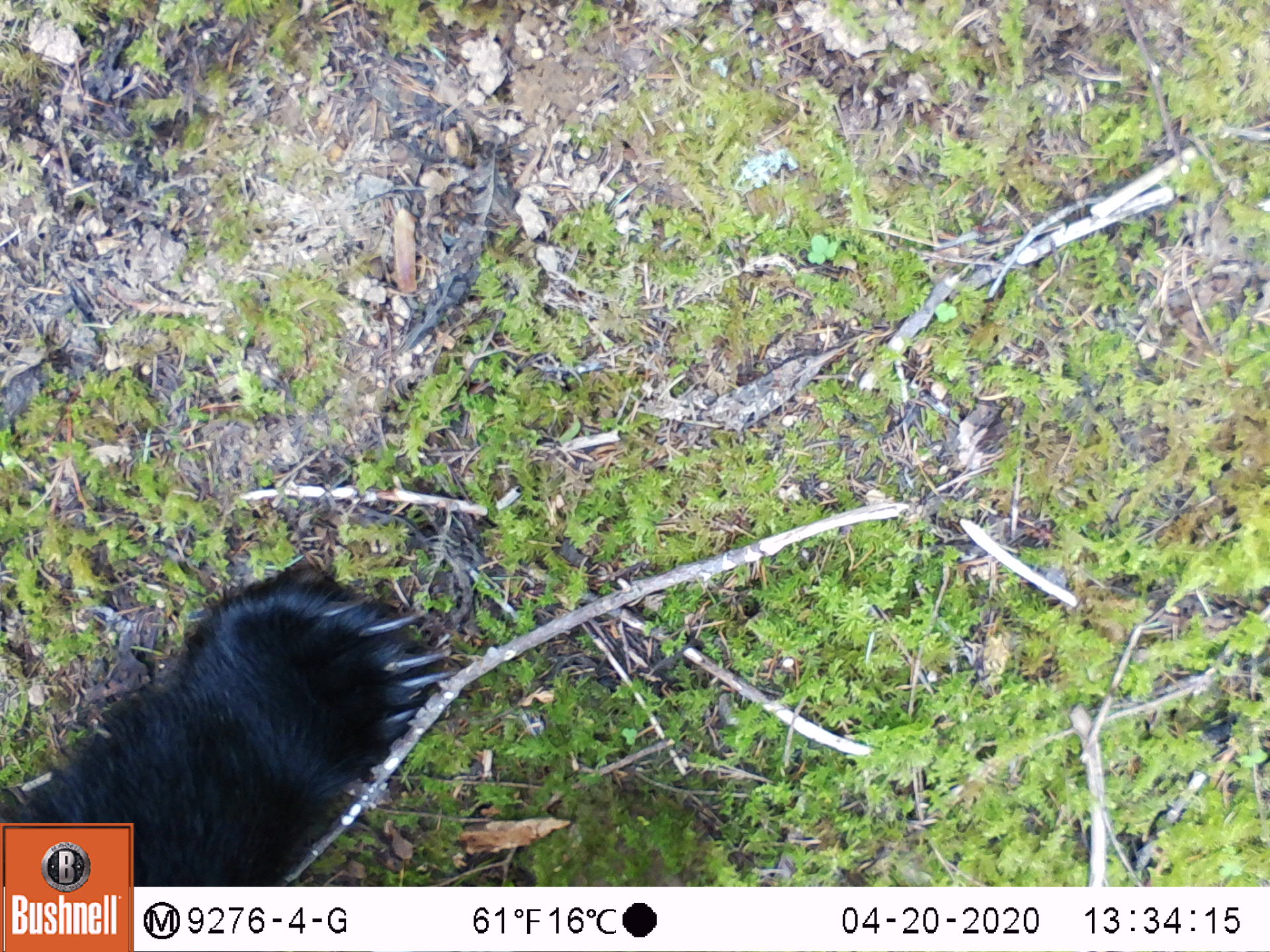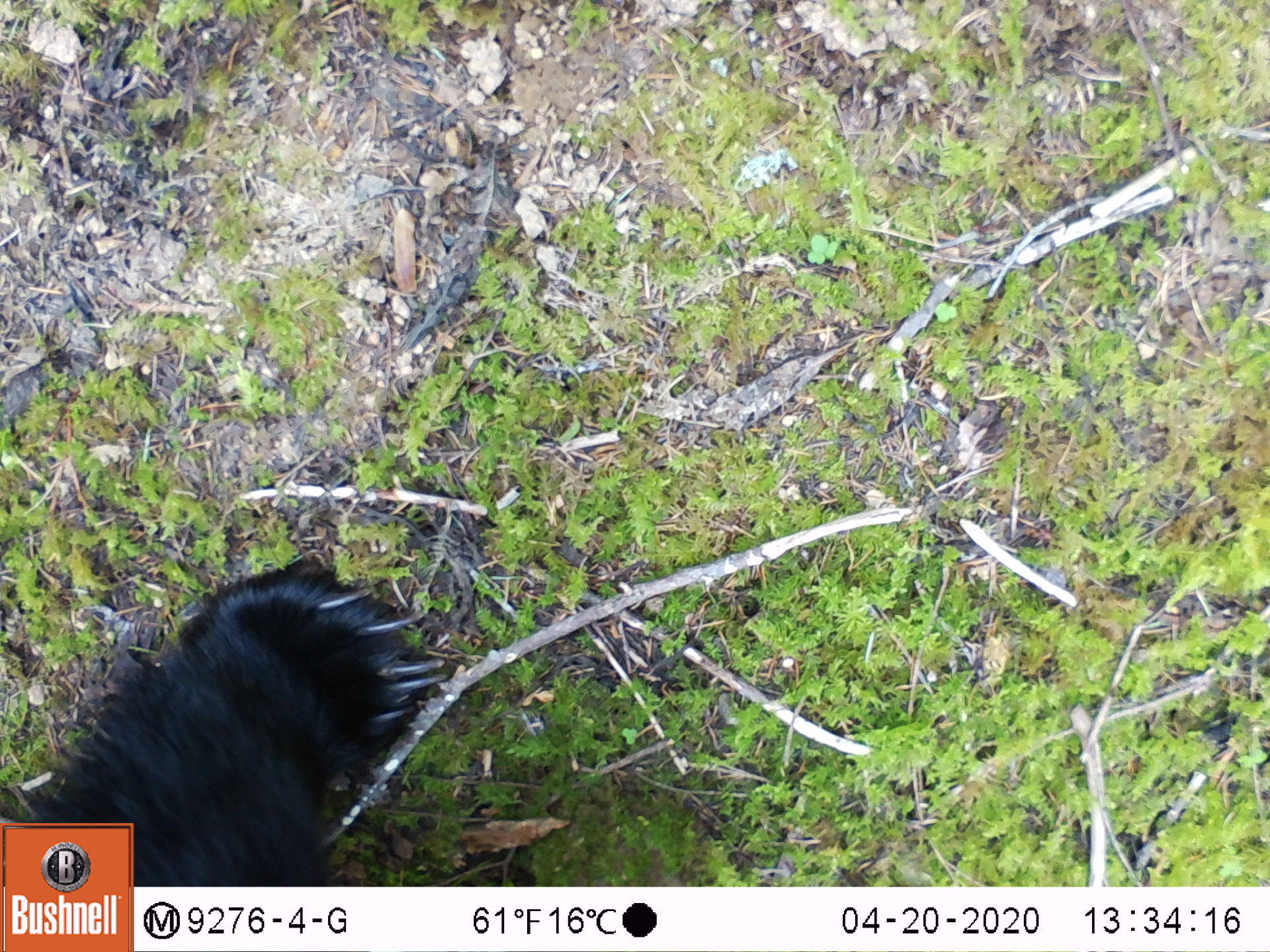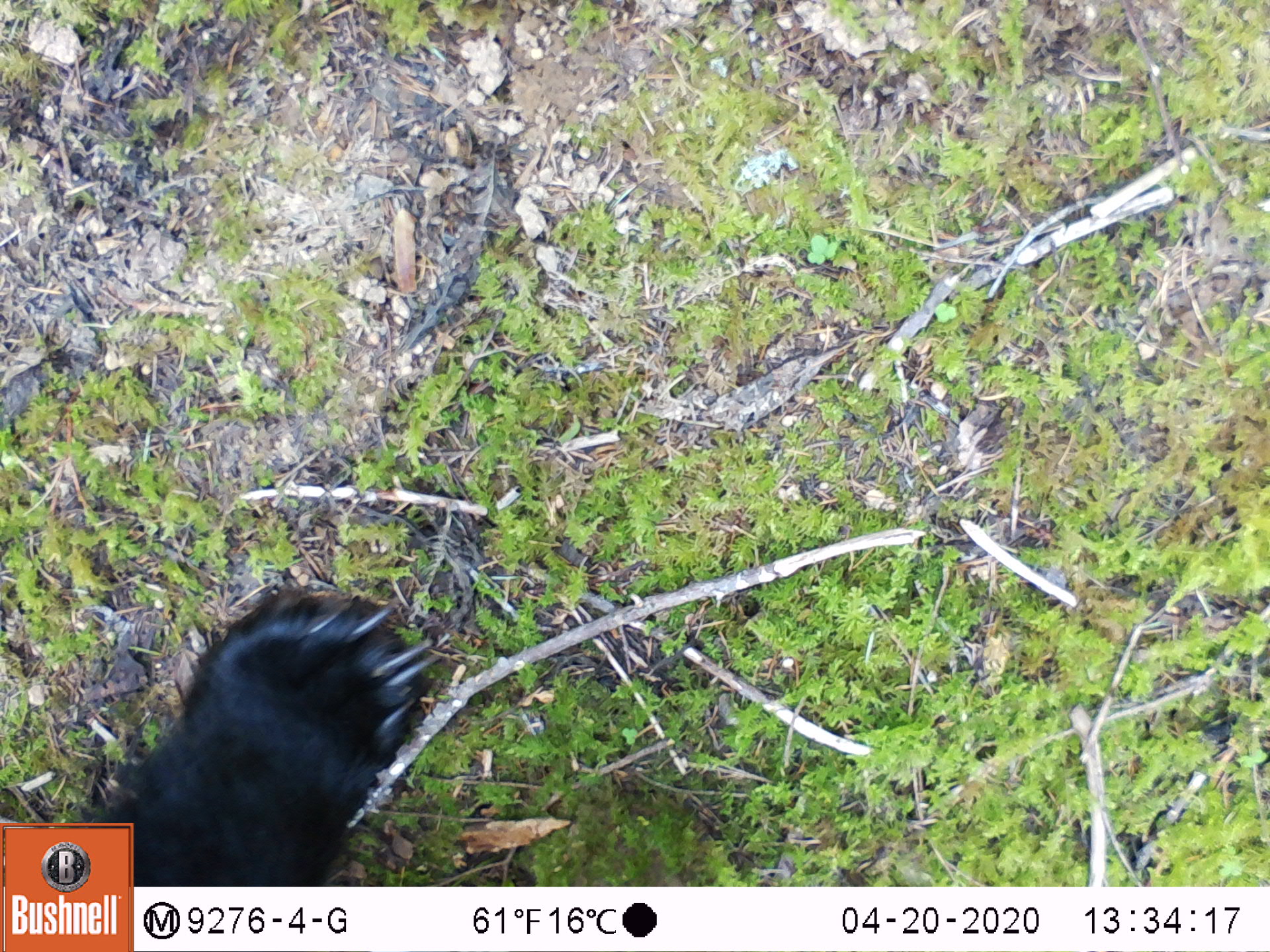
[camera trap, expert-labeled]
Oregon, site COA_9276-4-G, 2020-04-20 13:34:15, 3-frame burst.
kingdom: Animalia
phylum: Chordata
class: Mammalia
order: Carnivora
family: Ursidae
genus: Ursus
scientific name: Ursus americanus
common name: american black bear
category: black bear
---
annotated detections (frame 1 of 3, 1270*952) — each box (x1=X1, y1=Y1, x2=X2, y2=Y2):
black bear: (x1=138, y1=558, x2=458, y2=881)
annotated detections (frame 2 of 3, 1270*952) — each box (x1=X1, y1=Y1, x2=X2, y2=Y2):
black bear: (x1=135, y1=558, x2=424, y2=881)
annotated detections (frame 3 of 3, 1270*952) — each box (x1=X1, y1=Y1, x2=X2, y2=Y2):
black bear: (x1=142, y1=584, x2=449, y2=881)